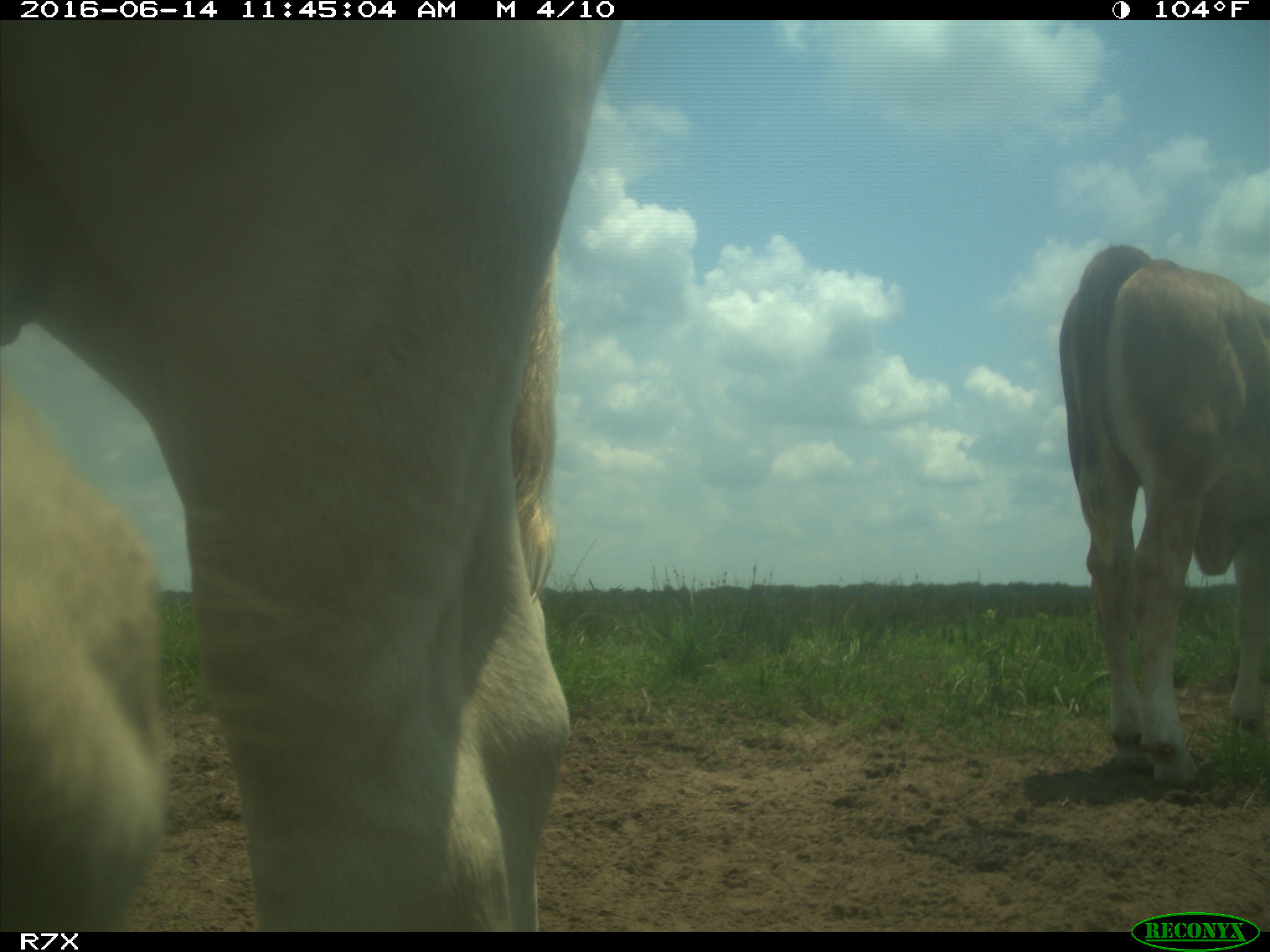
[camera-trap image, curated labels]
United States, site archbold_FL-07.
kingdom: Animalia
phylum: Chordata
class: Mammalia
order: Artiodactyla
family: Bovidae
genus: Bos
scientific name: Bos taurus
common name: domestic cow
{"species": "Bos taurus (domestic cow)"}